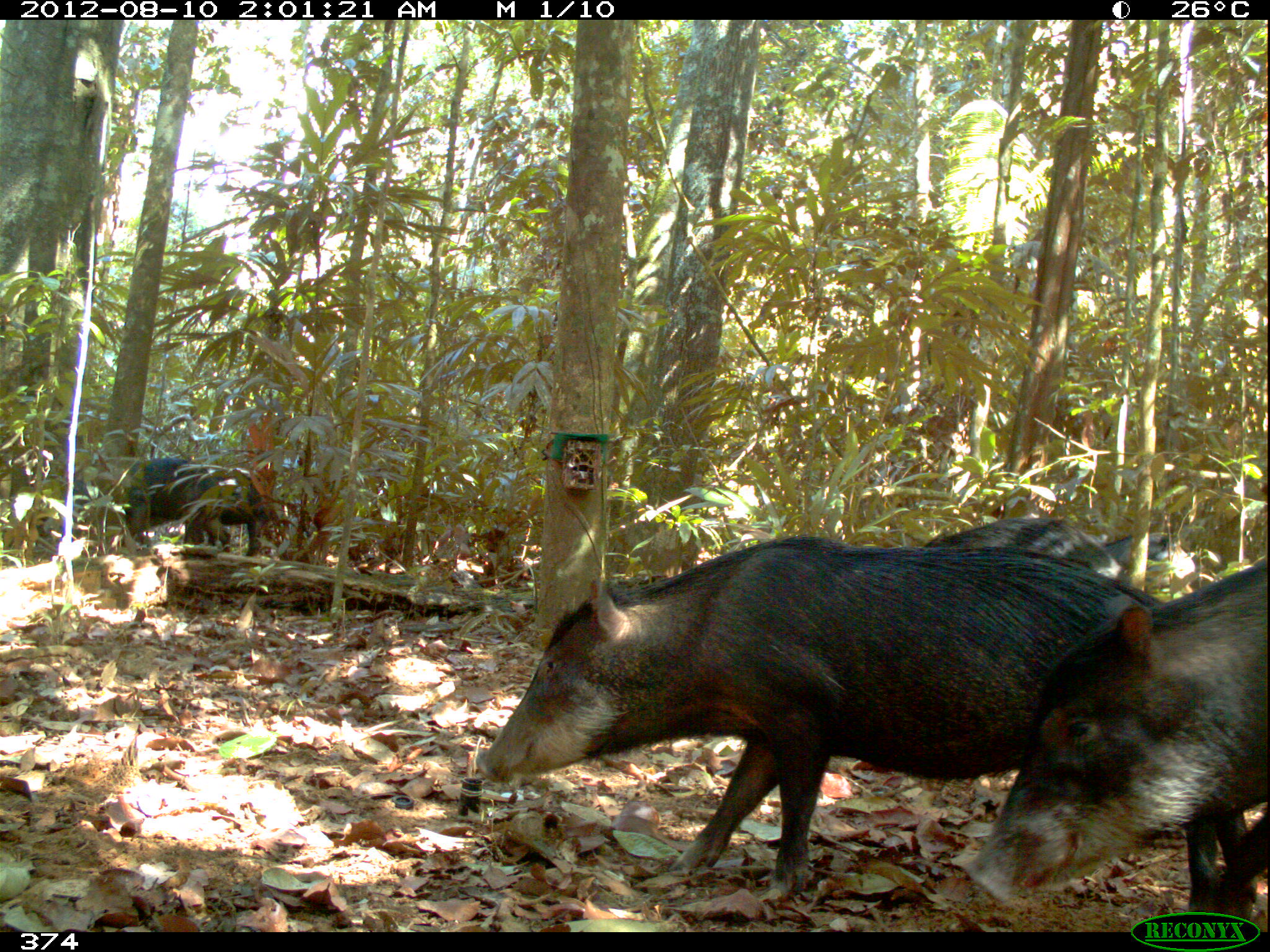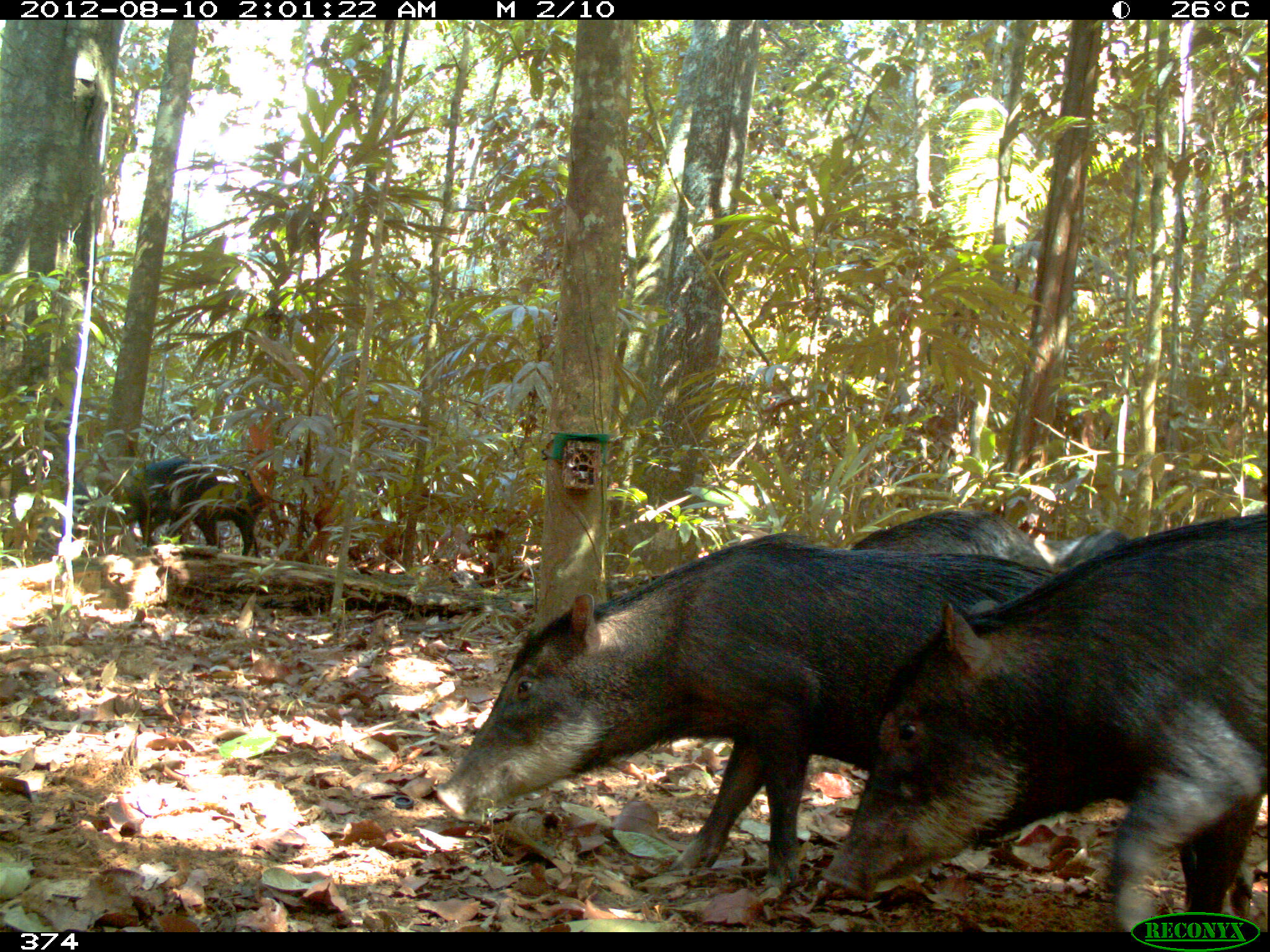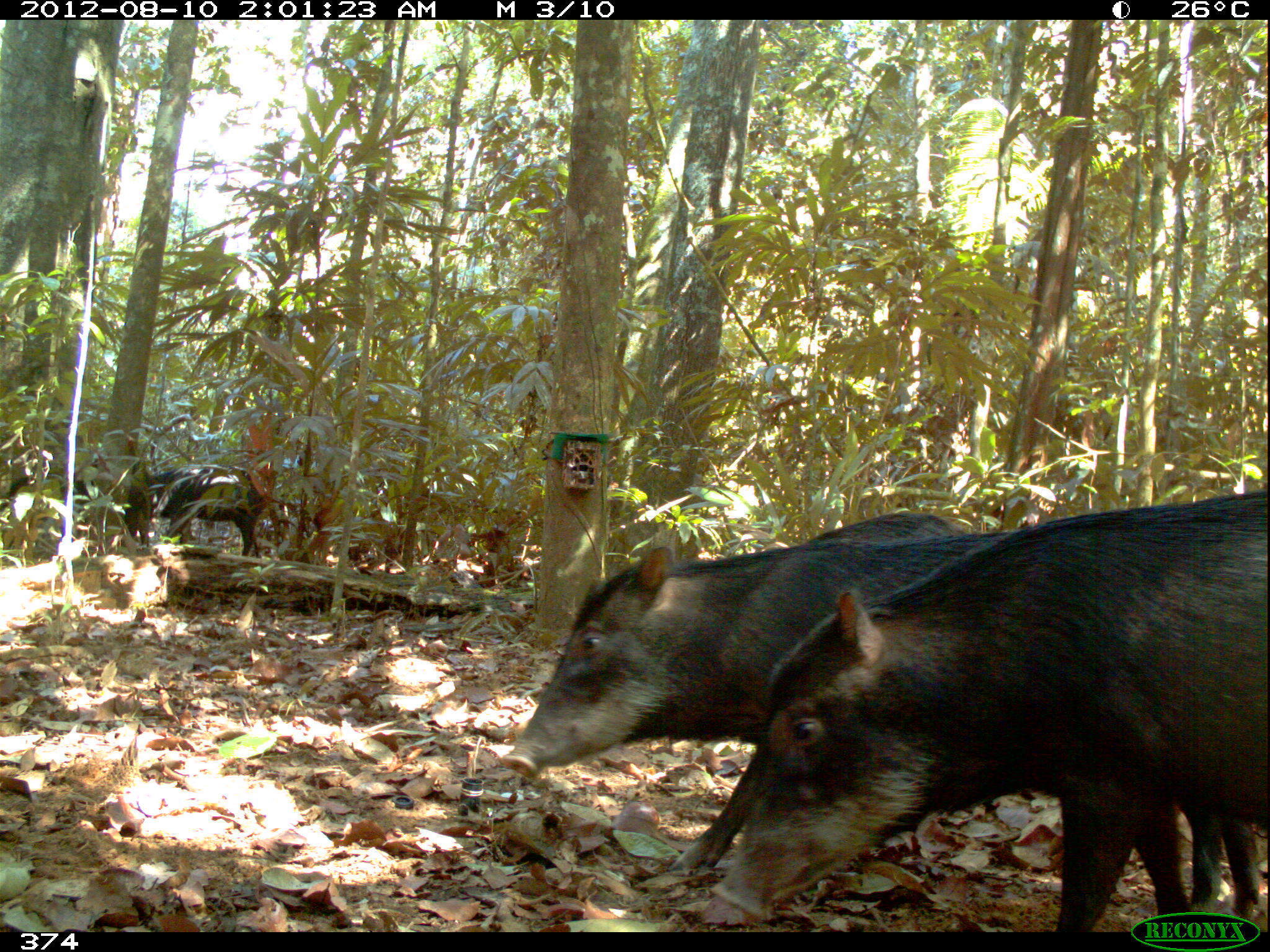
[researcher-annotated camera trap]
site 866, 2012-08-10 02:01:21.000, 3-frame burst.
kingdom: Animalia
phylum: Chordata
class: Mammalia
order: Artiodactyla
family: Tayassuidae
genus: Tayassu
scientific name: Tayassu pecari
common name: white-lipped peccary